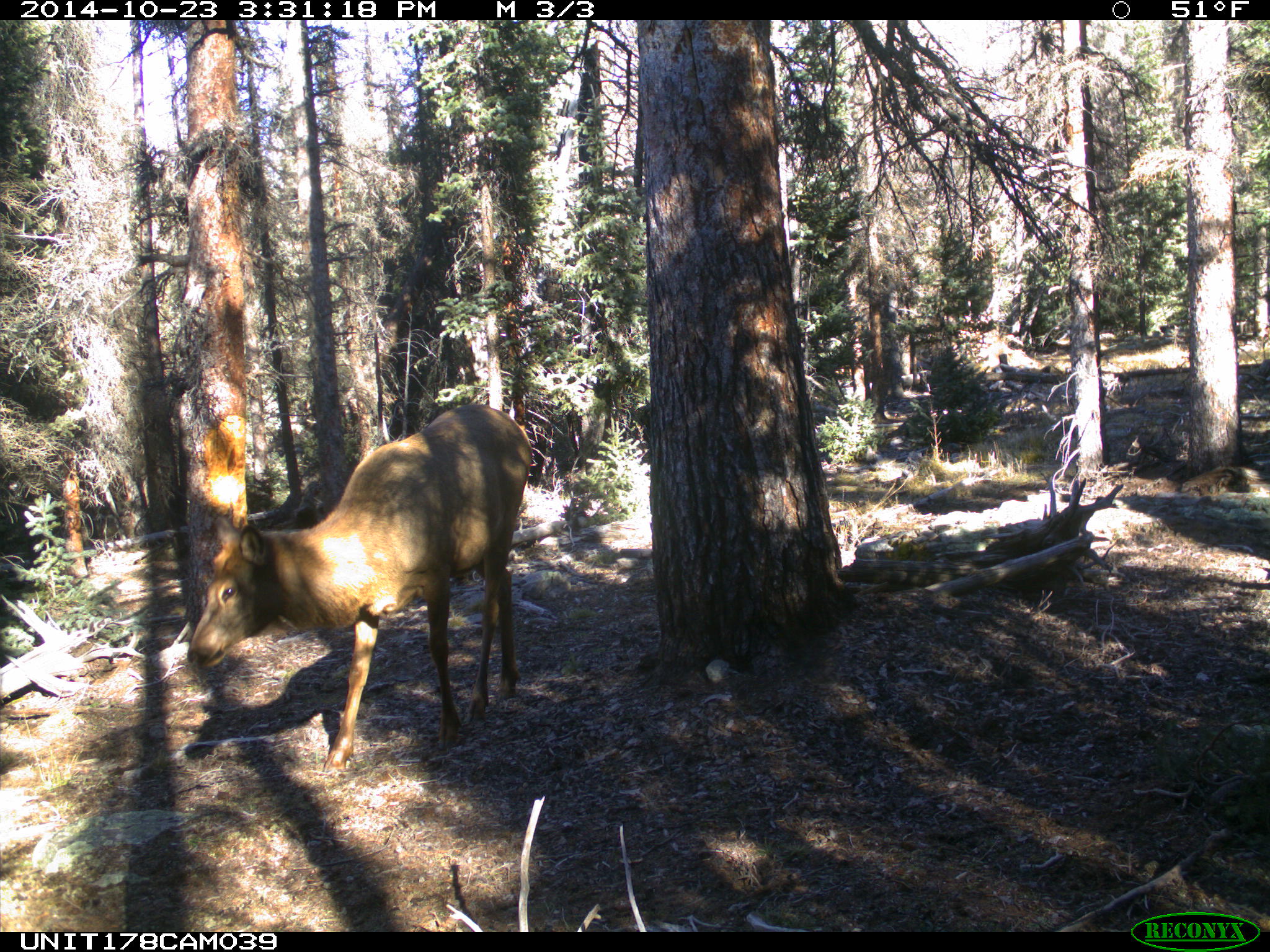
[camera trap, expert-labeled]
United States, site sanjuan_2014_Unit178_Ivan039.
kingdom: Animalia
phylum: Chordata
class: Mammalia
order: Artiodactyla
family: Cervidae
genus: Cervus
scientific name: Cervus elaphus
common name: red deer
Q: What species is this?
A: Cervus elaphus (red deer).